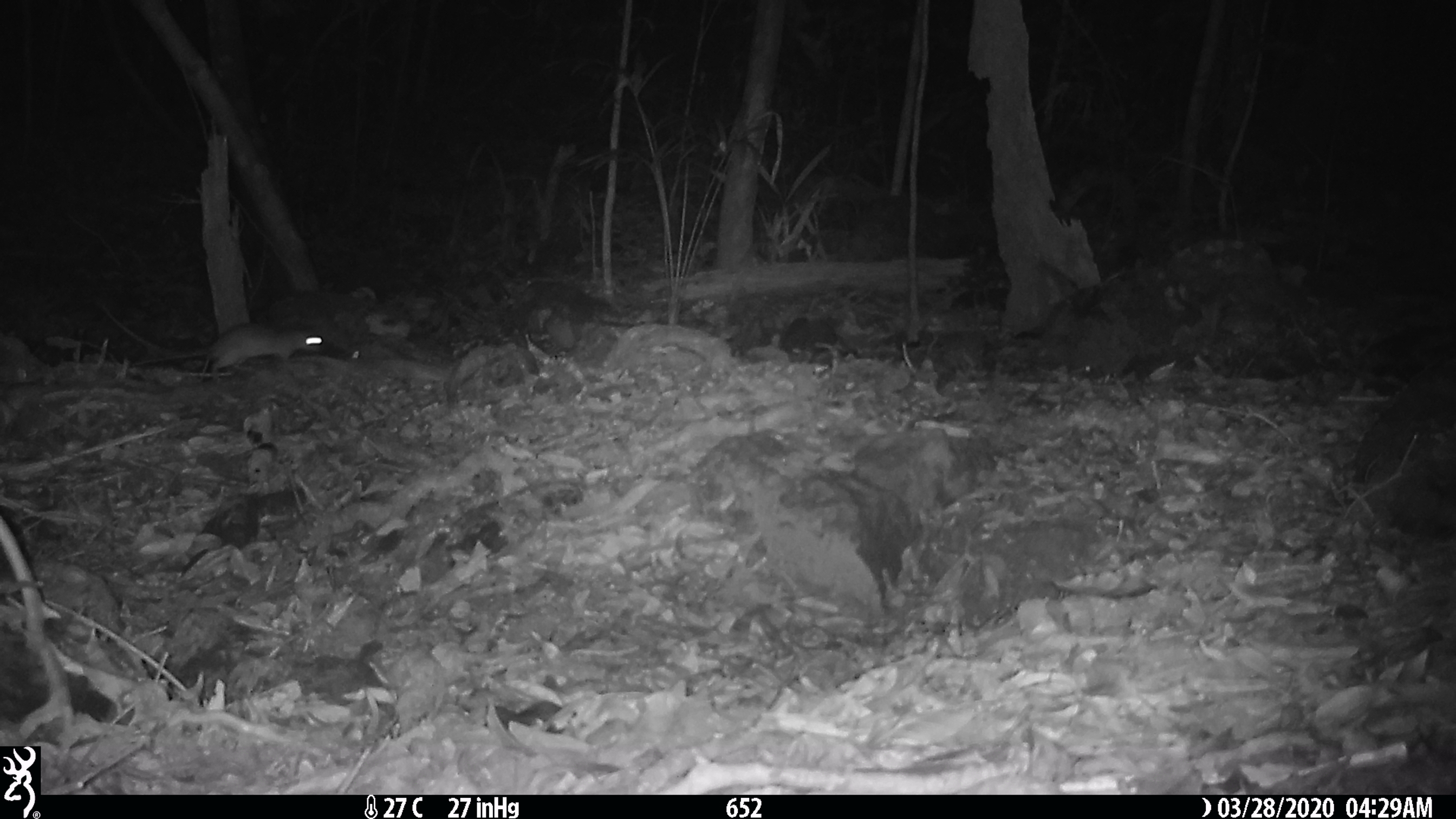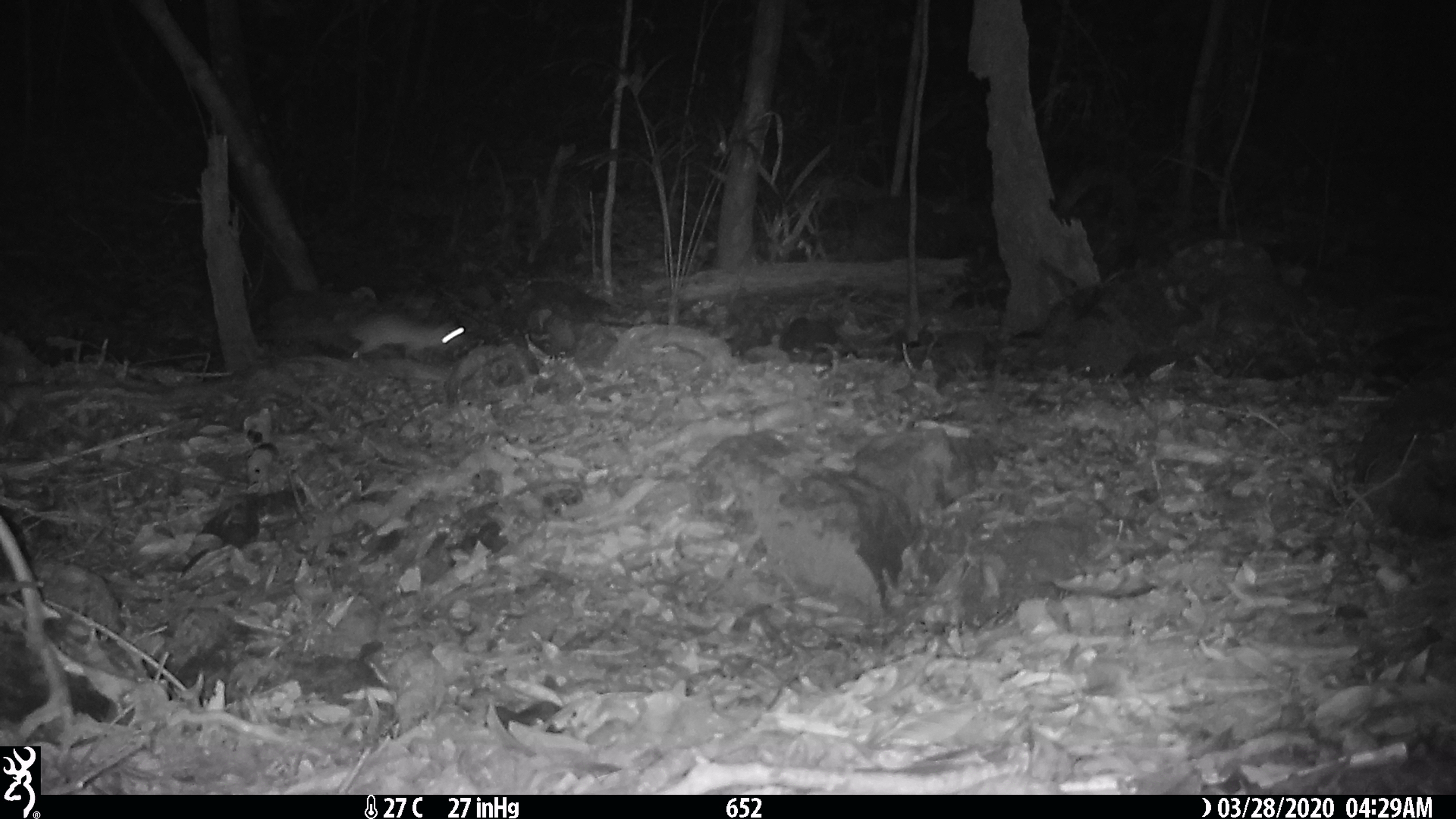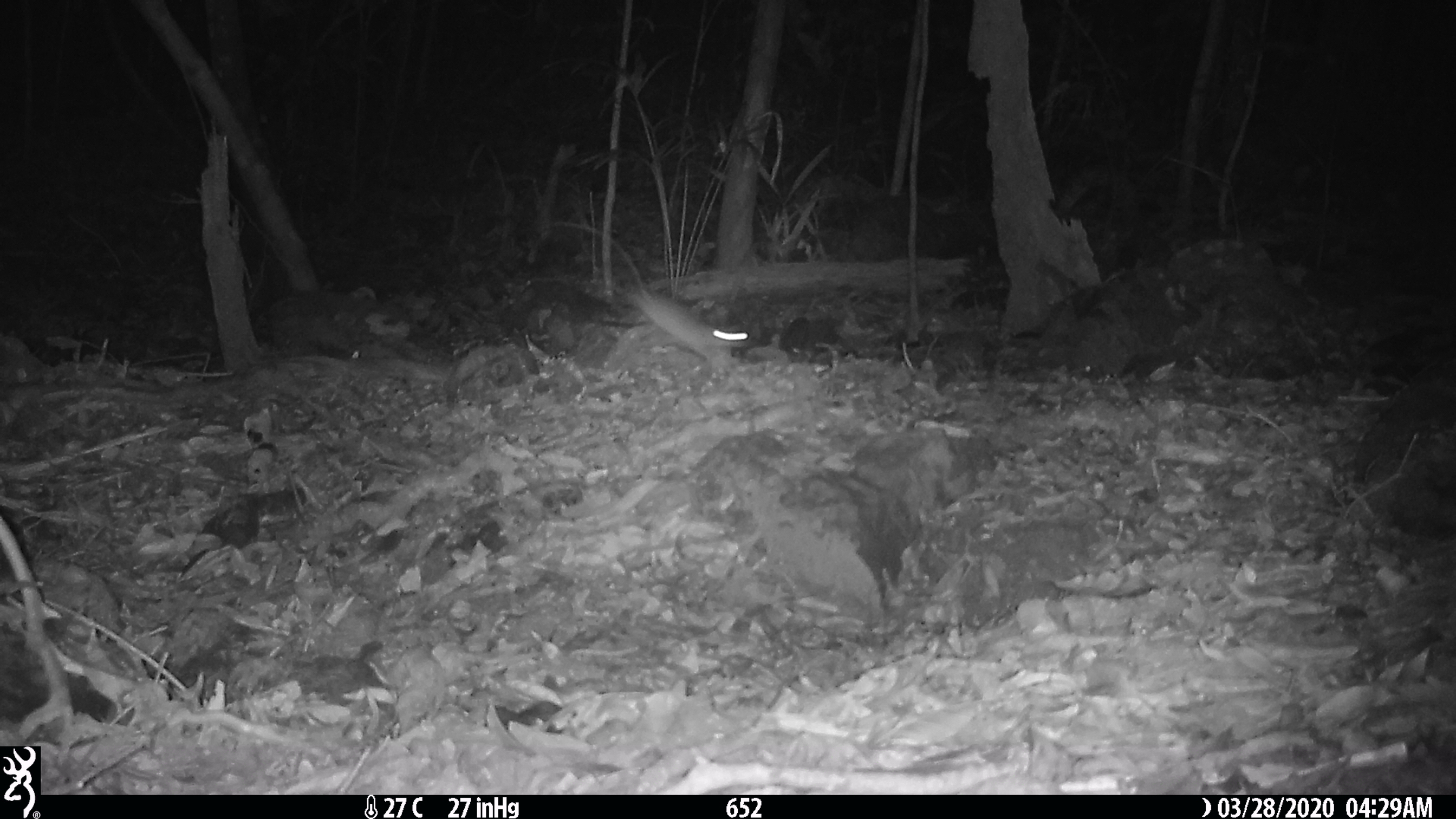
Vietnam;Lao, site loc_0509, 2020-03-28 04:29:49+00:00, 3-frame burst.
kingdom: Animalia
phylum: Chordata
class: Mammalia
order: Rodentia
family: Muridae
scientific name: Muridae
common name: old-world mice and rats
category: unidentified murid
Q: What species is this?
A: Unidentified murid (old-world mice and rats) (Muridae).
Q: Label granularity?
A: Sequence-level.